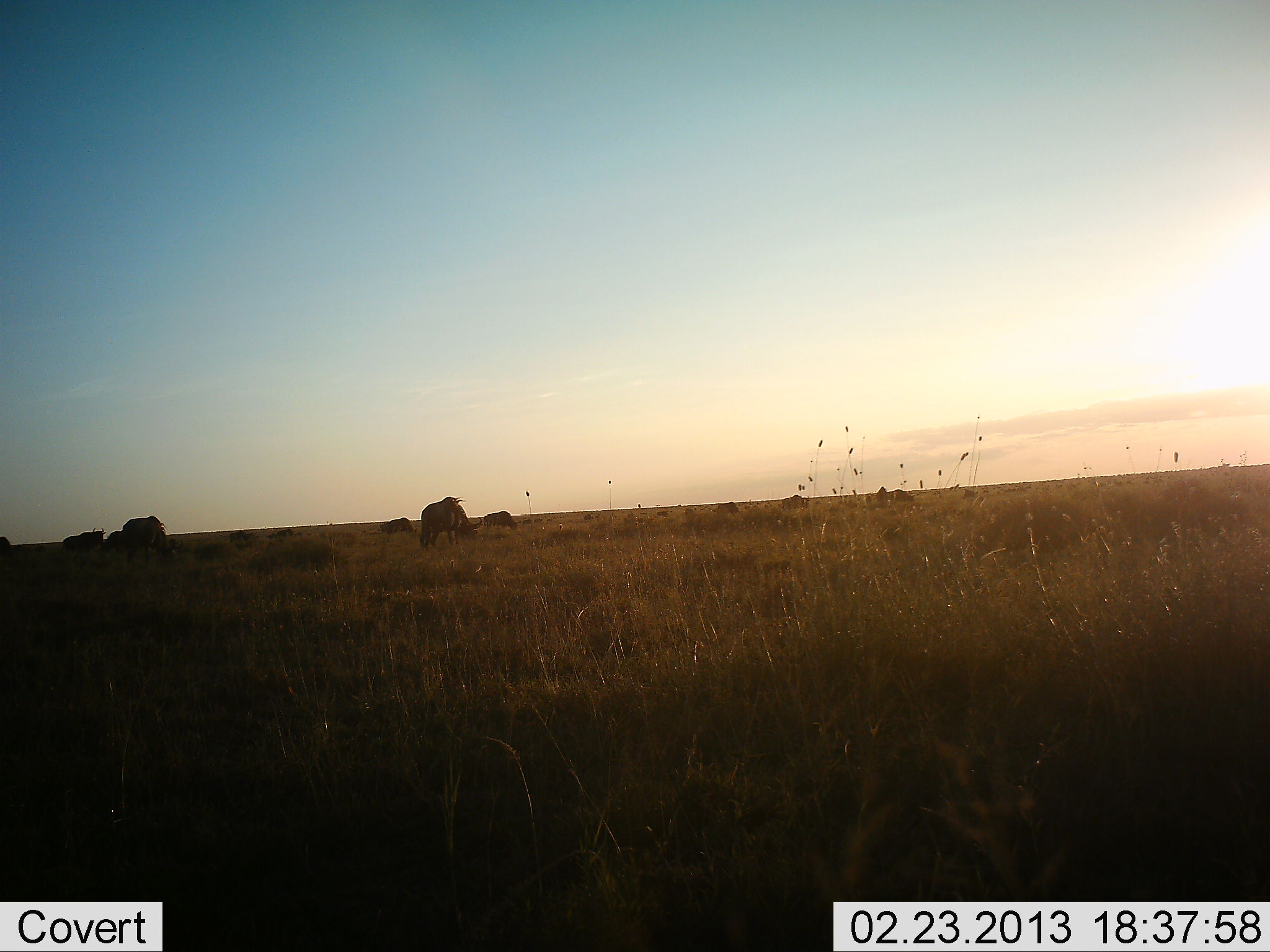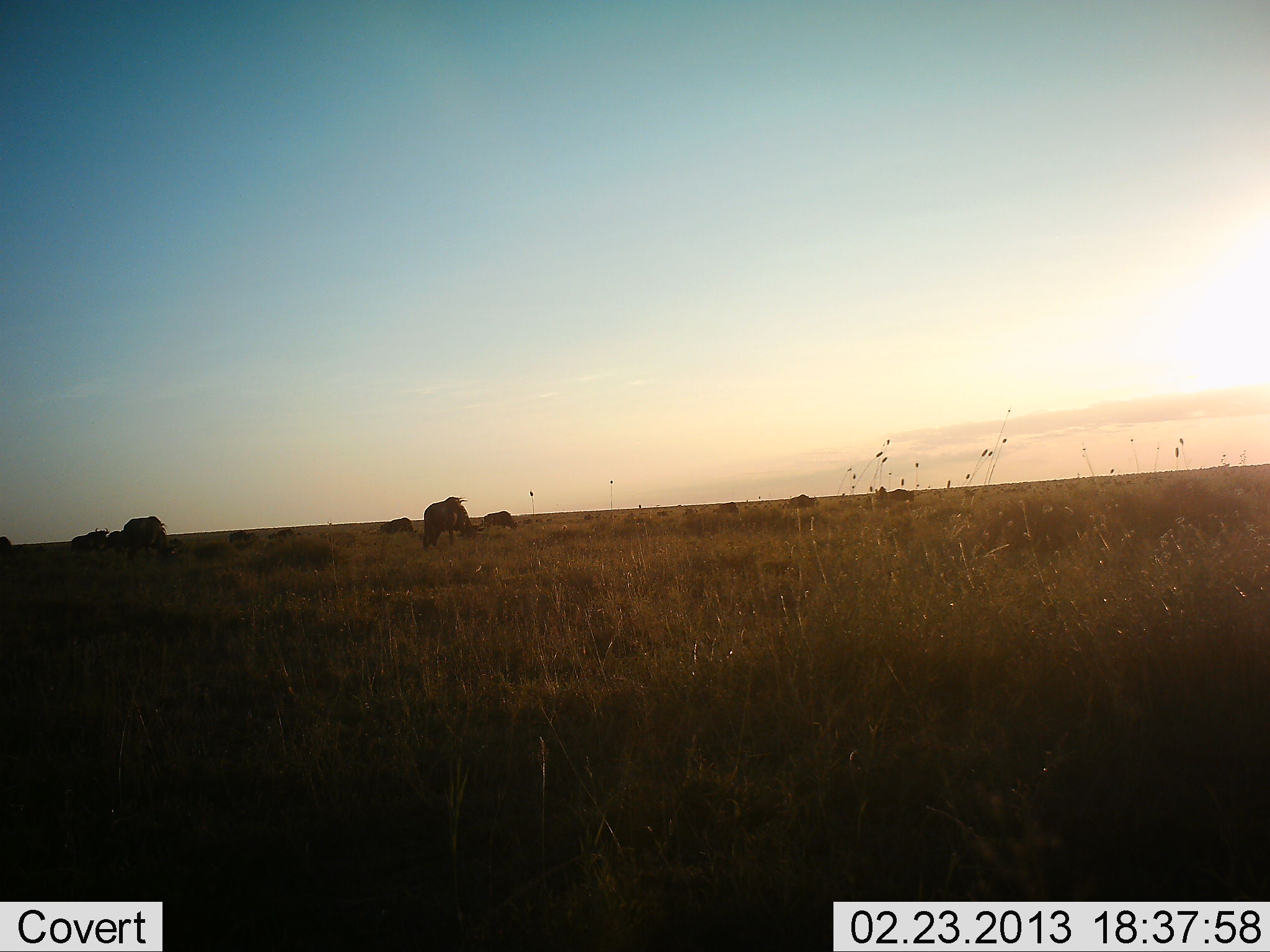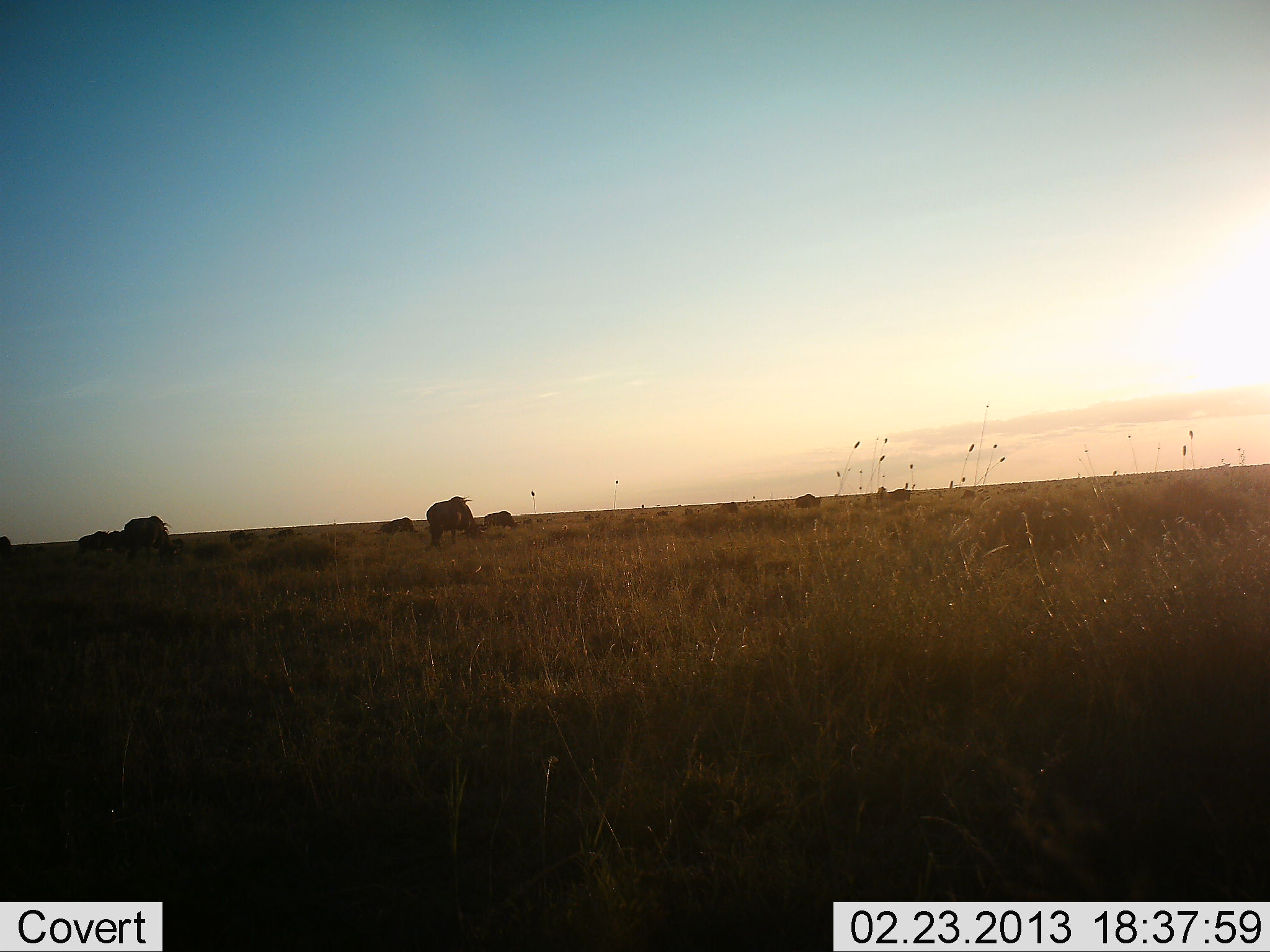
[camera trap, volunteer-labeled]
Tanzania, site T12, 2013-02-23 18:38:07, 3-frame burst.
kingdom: Animalia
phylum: Chordata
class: Mammalia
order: Artiodactyla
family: Bovidae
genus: Connochaetes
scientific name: Connochaetes taurinus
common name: blue wildebeest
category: wildebeest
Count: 11-50.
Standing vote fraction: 24%.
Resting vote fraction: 0%.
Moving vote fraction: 29%.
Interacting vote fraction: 0%.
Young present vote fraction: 0%.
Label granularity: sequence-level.